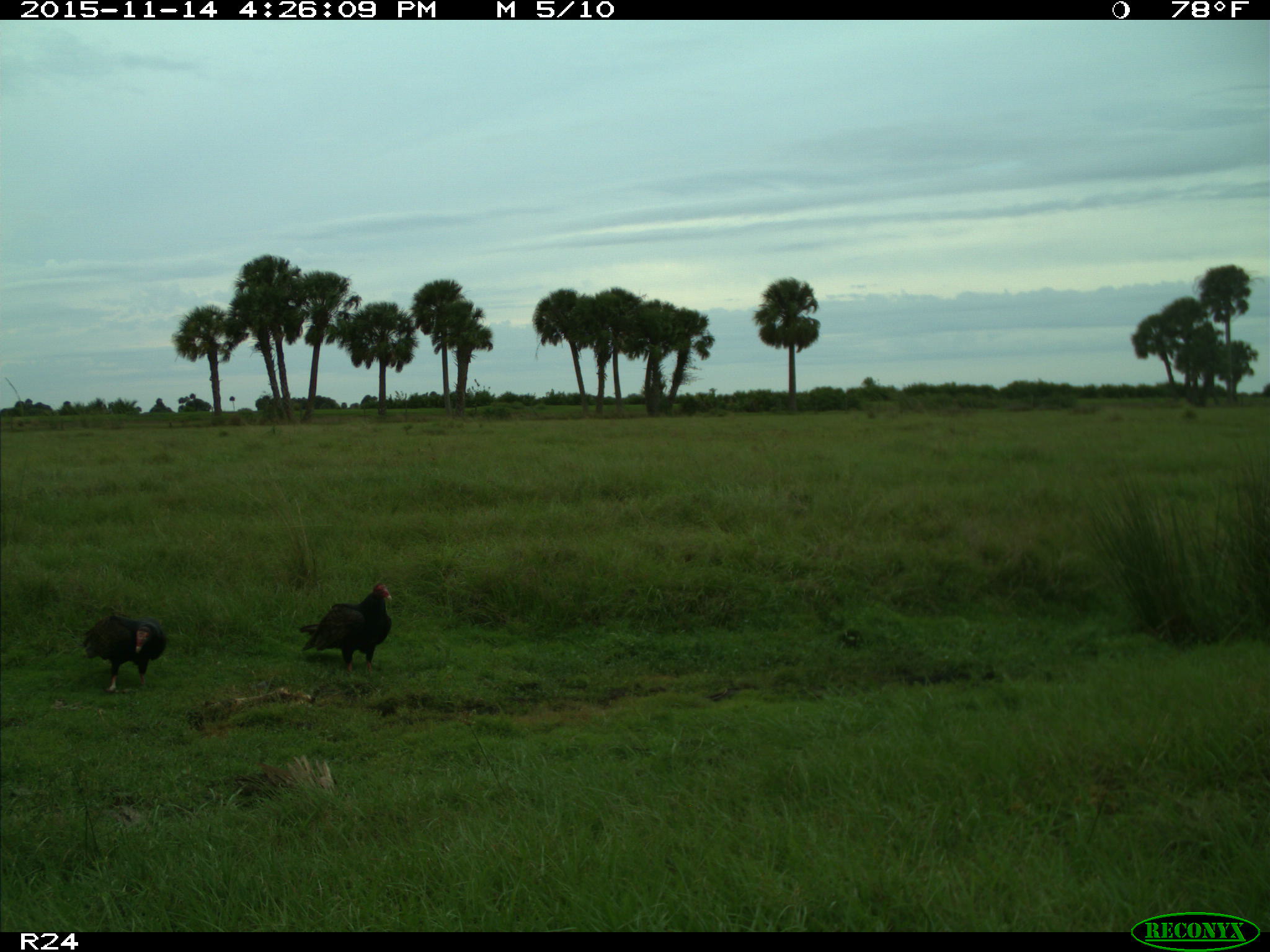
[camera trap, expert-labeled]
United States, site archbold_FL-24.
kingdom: Animalia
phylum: Chordata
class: Aves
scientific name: Aves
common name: birds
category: unidentified bird